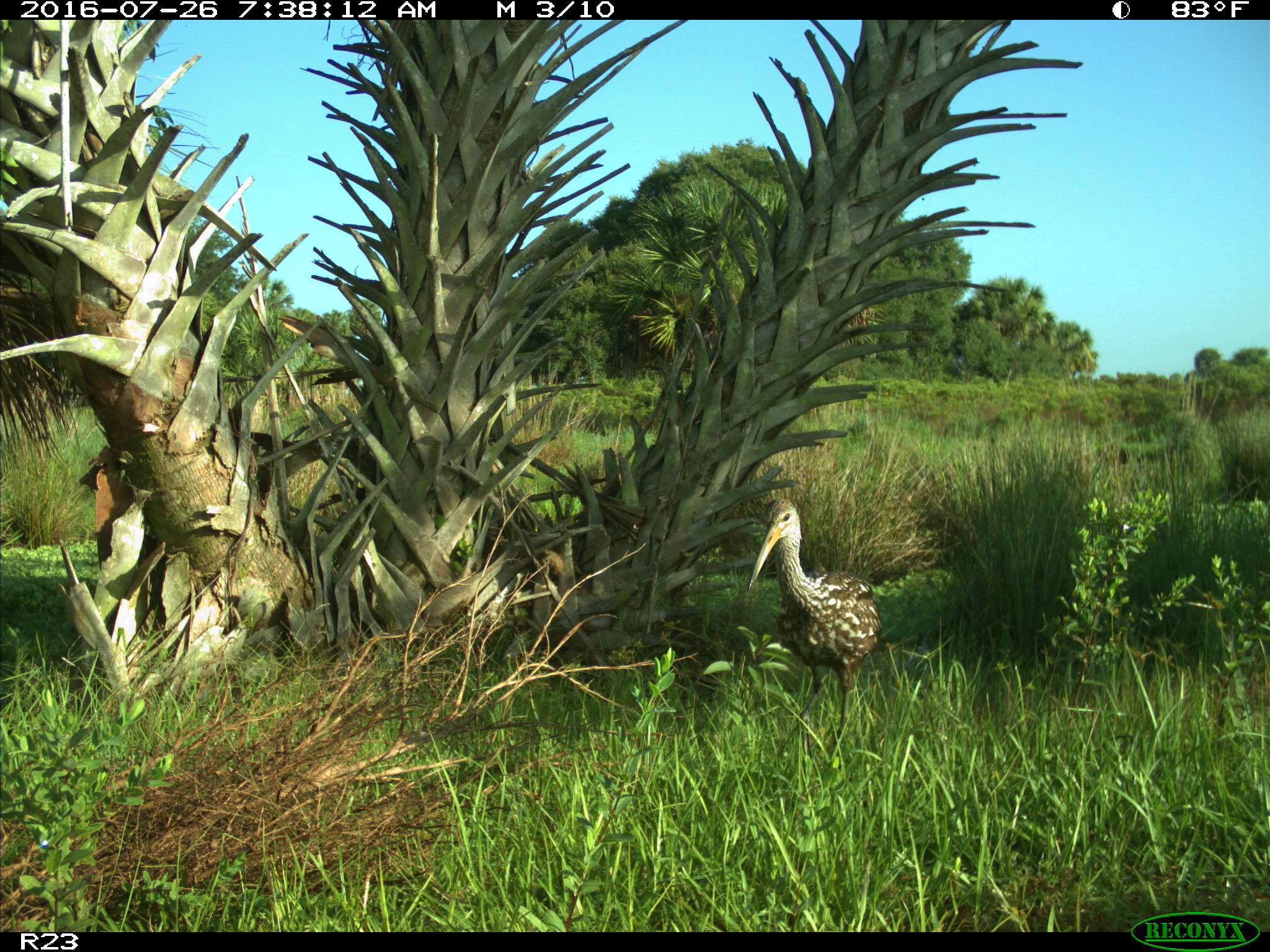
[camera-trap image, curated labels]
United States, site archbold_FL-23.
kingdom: Animalia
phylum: Chordata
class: Aves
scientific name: Aves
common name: birds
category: unidentified bird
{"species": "unidentified bird (birds) (Aves)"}